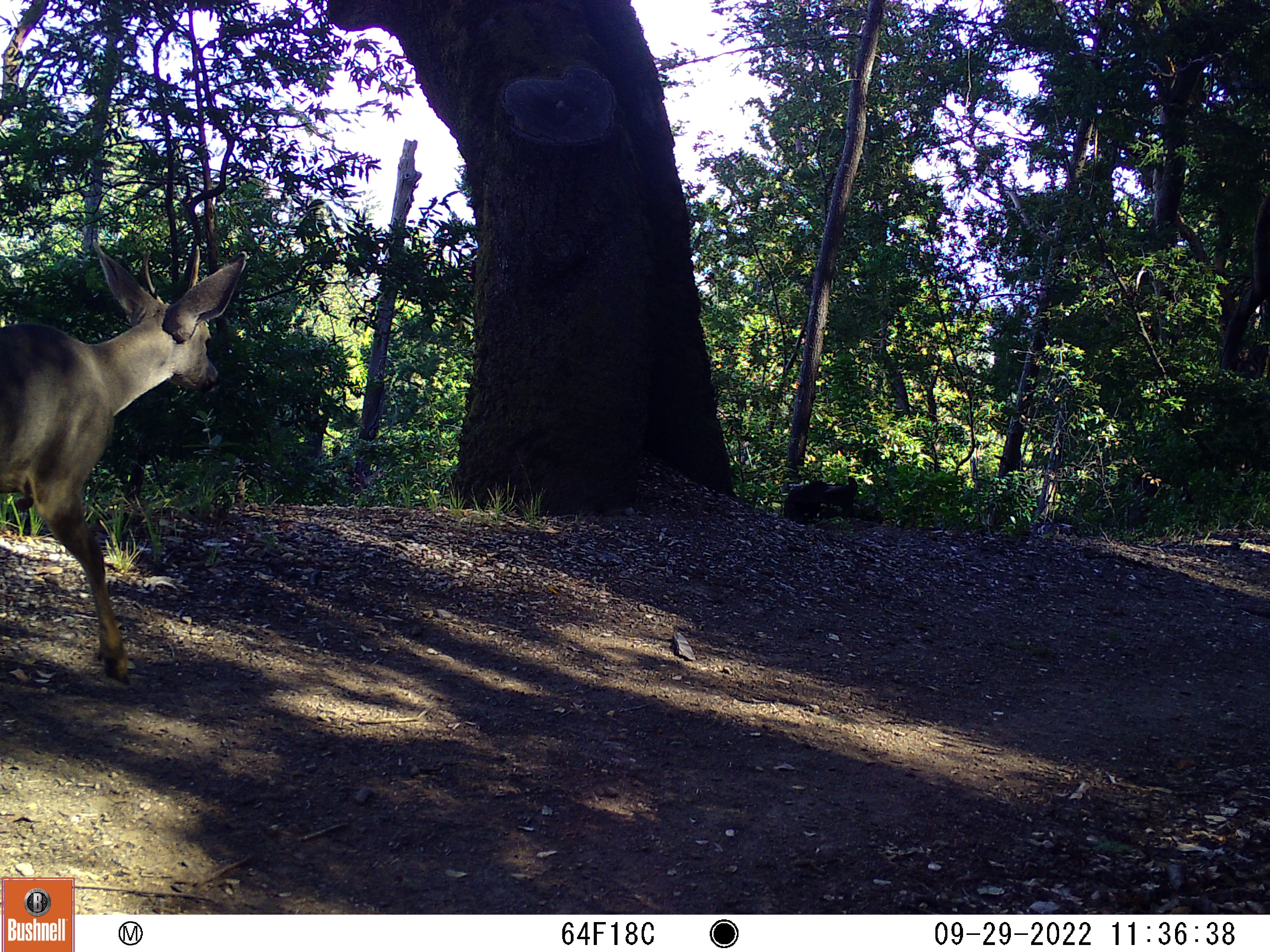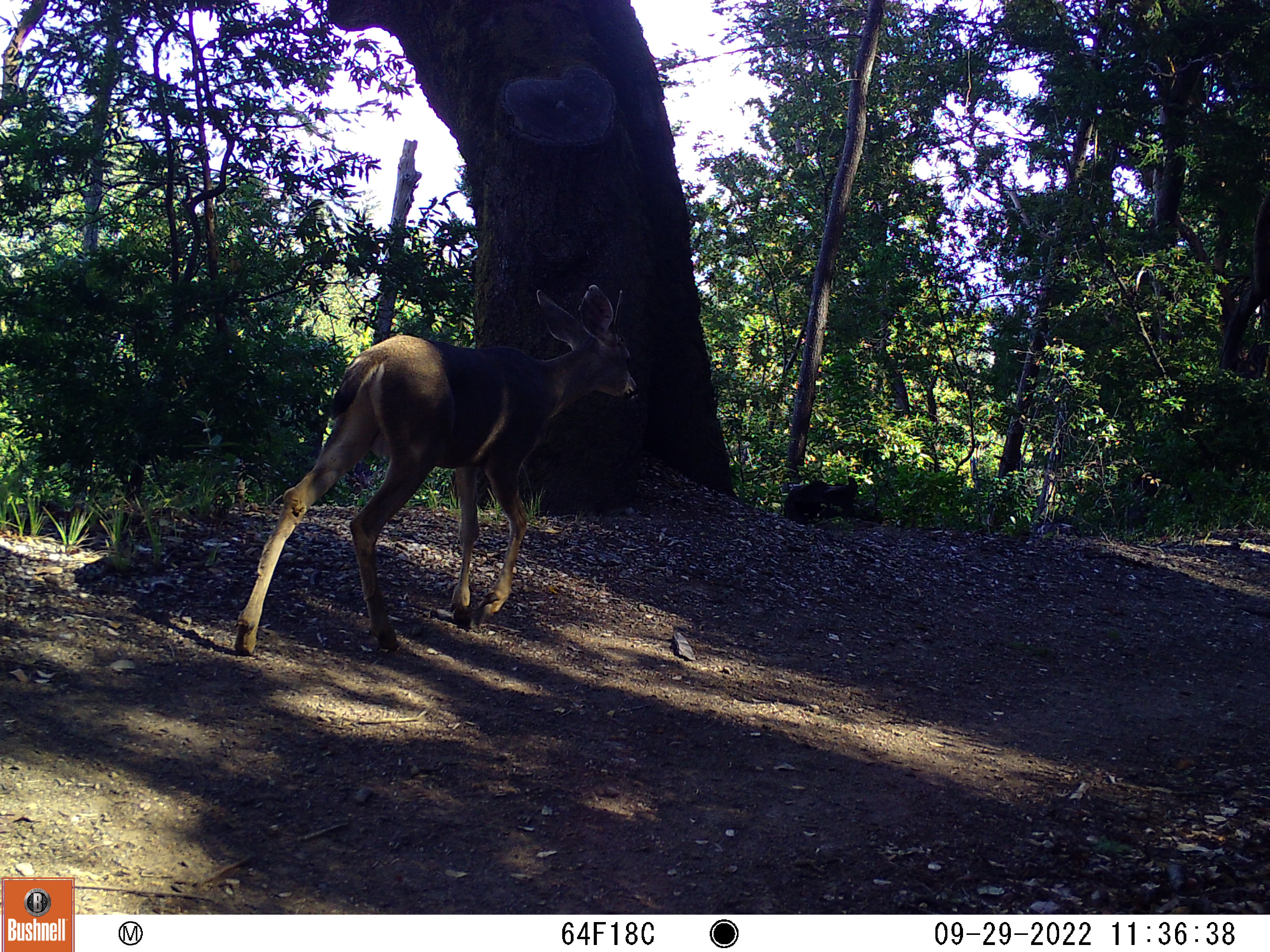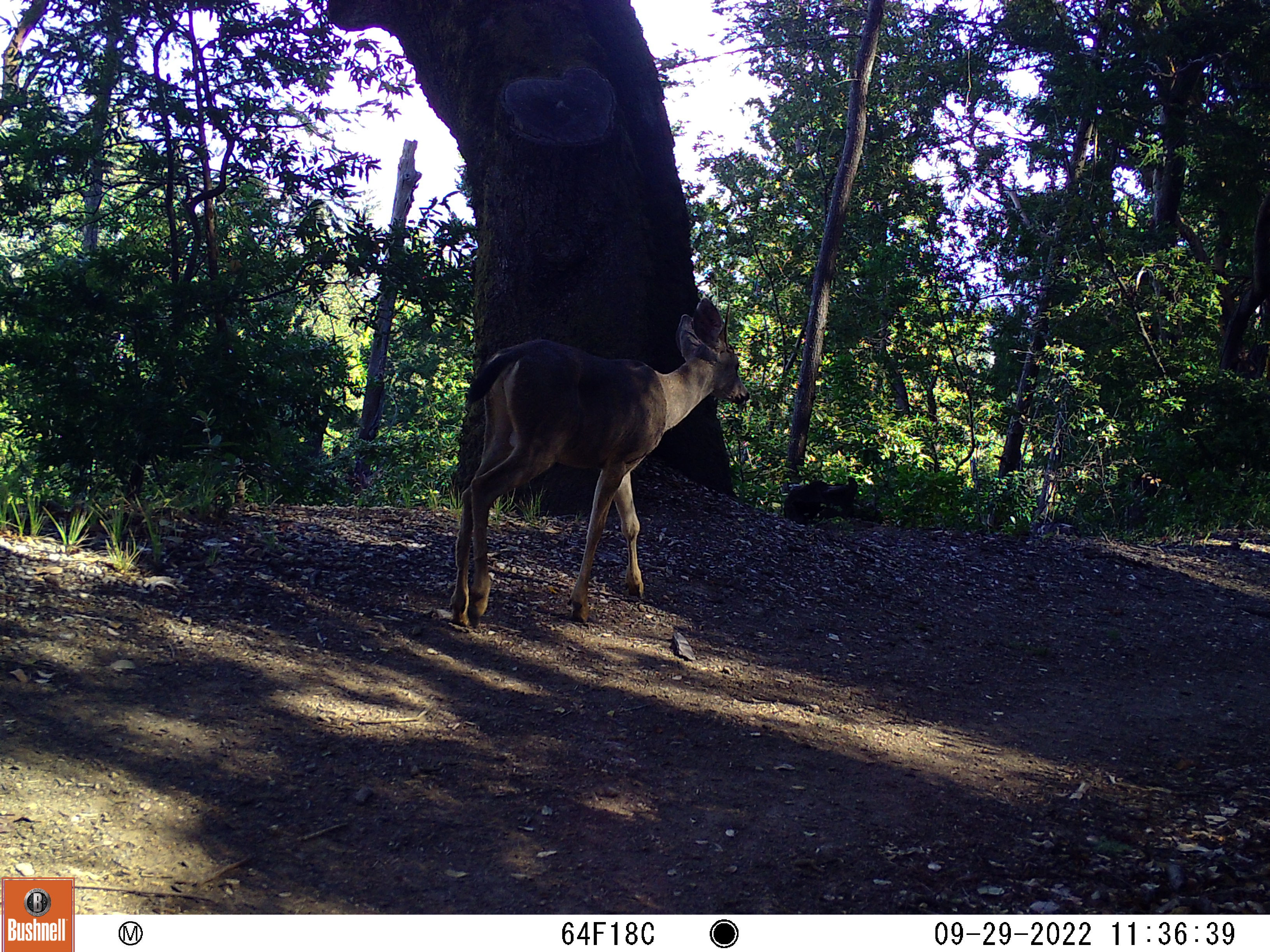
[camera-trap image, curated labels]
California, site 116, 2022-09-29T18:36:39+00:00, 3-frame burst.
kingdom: Animalia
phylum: Chordata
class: Mammalia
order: Artiodactyla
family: Cervidae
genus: Odocoileus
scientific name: Odocoileus hemionus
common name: mule deer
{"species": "mule deer (Odocoileus hemionus)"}